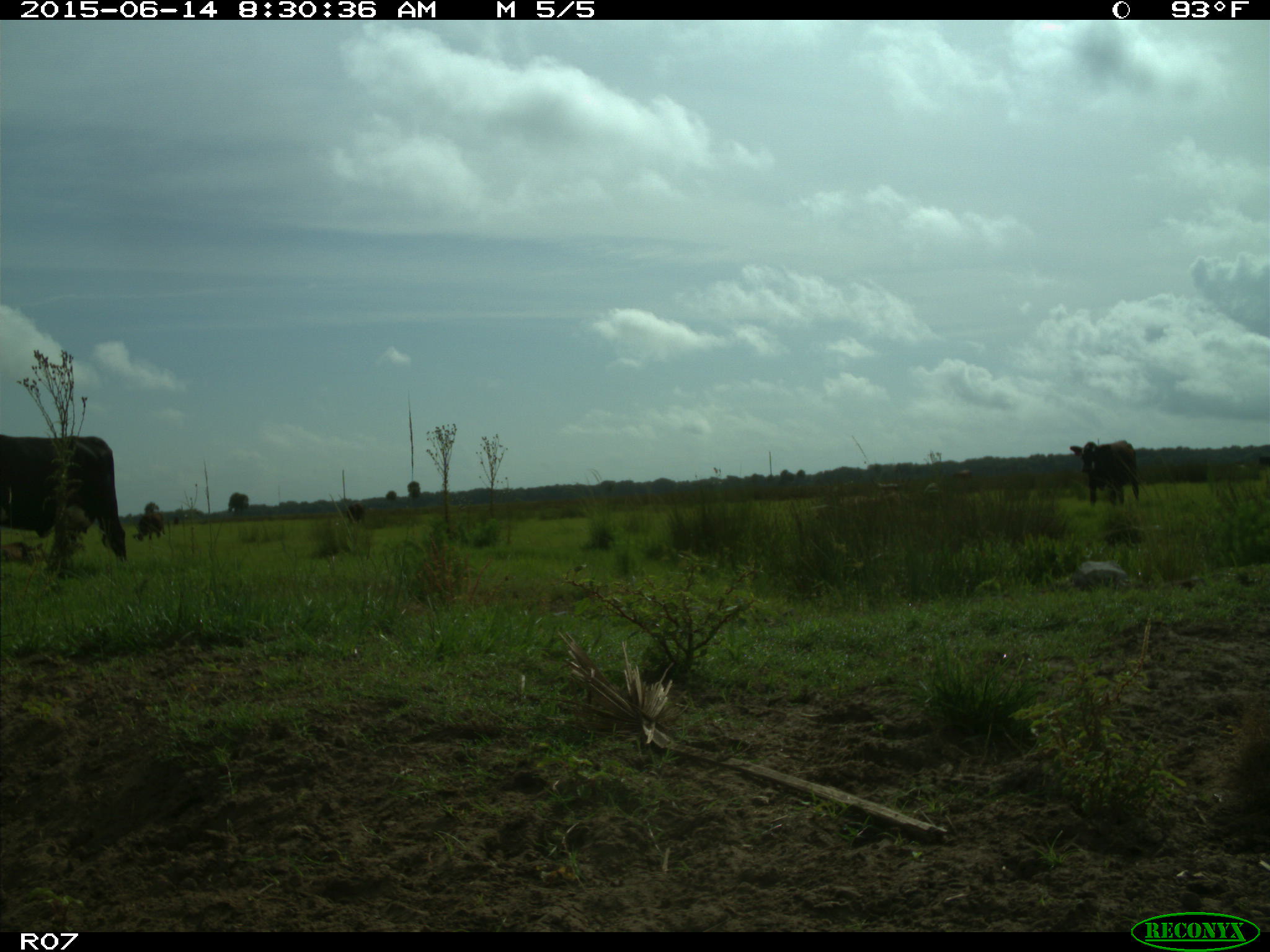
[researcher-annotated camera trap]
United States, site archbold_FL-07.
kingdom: Animalia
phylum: Chordata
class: Mammalia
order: Artiodactyla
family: Bovidae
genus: Bos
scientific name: Bos taurus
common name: domestic cow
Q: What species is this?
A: Bos taurus (domestic cow).